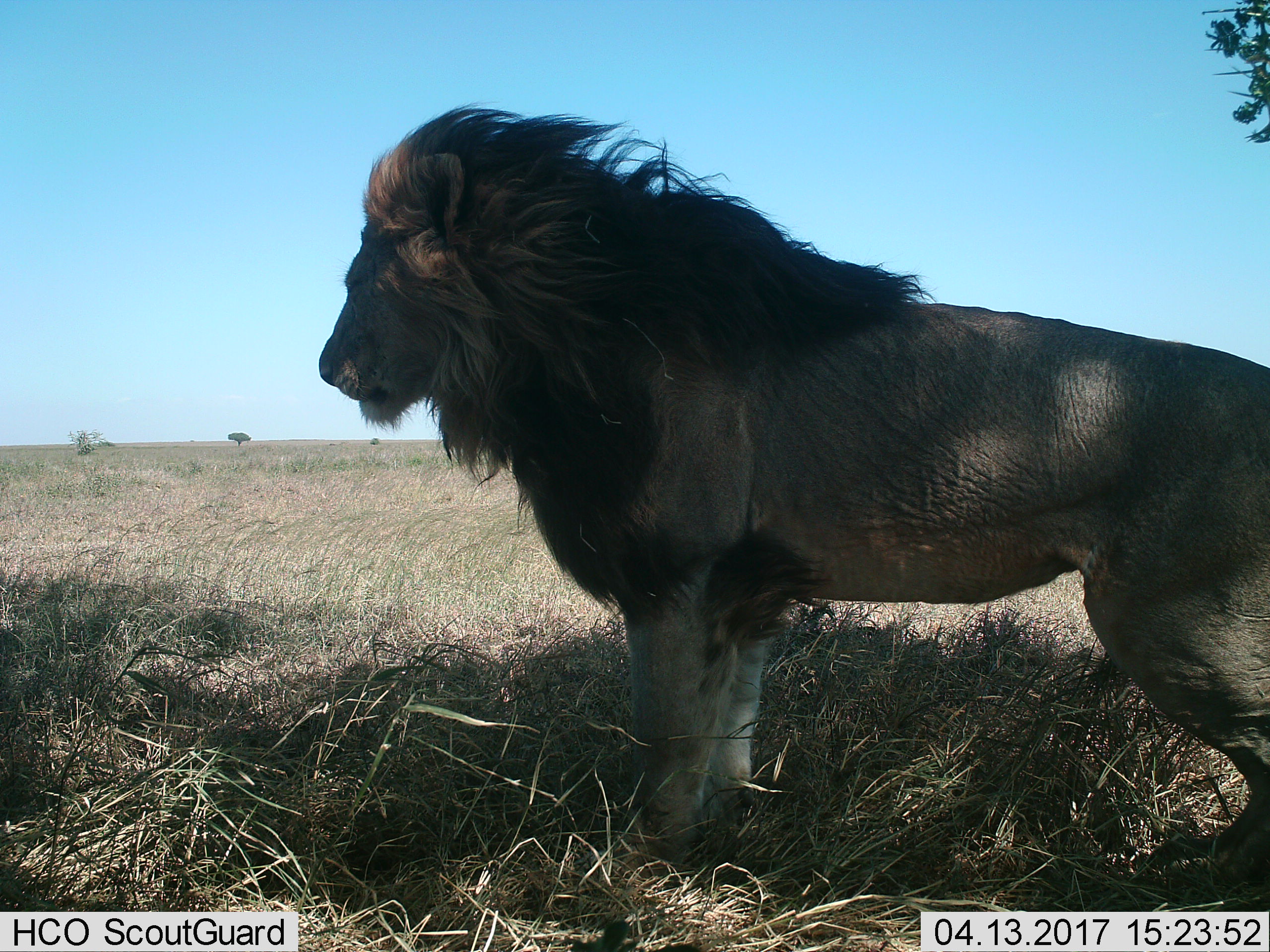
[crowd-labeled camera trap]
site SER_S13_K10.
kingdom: Animalia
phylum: Chordata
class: Mammalia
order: Carnivora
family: Felidae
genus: Panthera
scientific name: Panthera leo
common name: lion male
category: lionmale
Lionmale (lion male) (Panthera leo), count 1. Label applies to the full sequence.